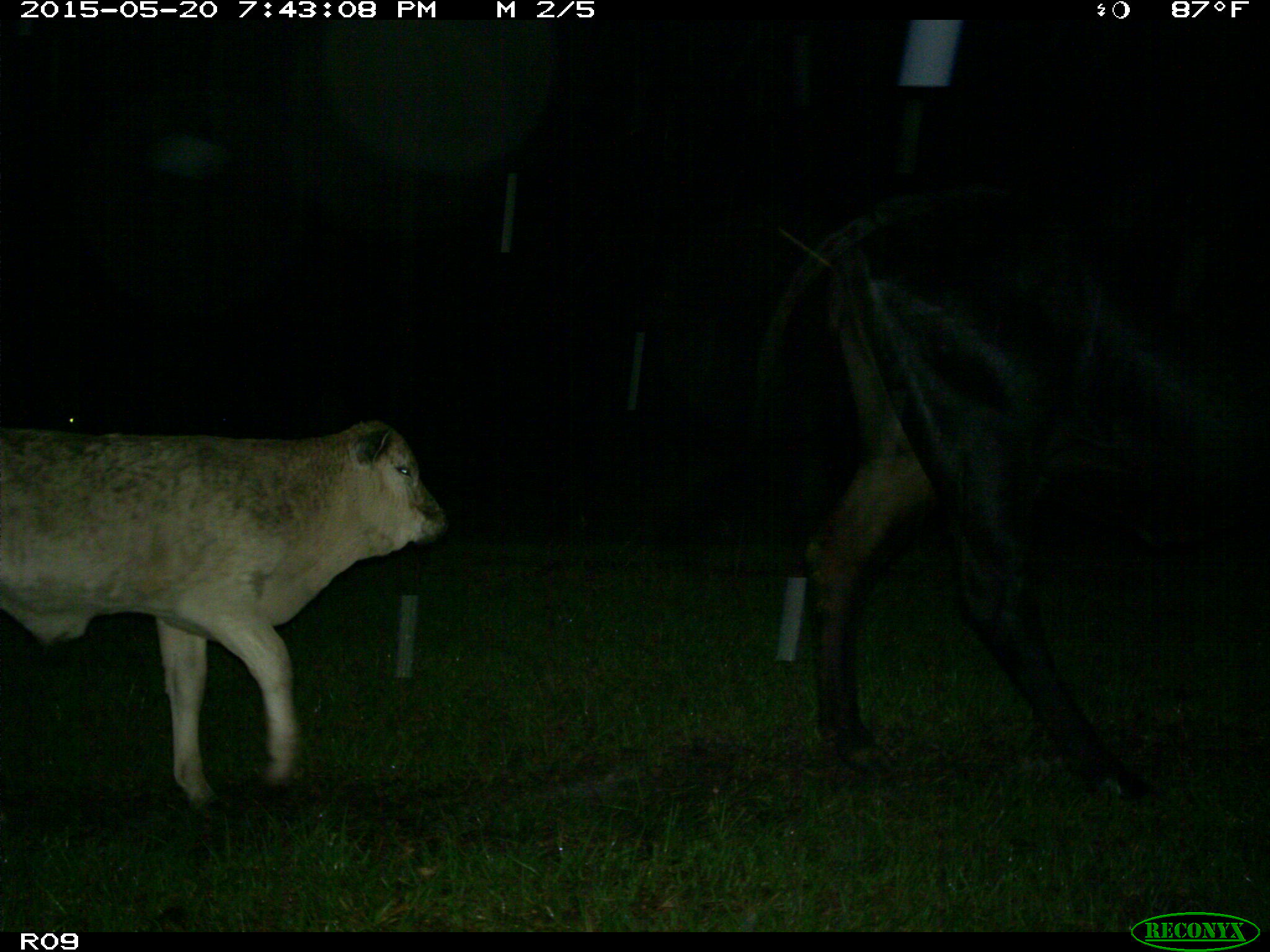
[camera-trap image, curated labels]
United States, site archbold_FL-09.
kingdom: Animalia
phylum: Chordata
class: Mammalia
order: Artiodactyla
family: Bovidae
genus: Bos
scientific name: Bos taurus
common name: domestic cow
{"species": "Bos taurus (domestic cow)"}